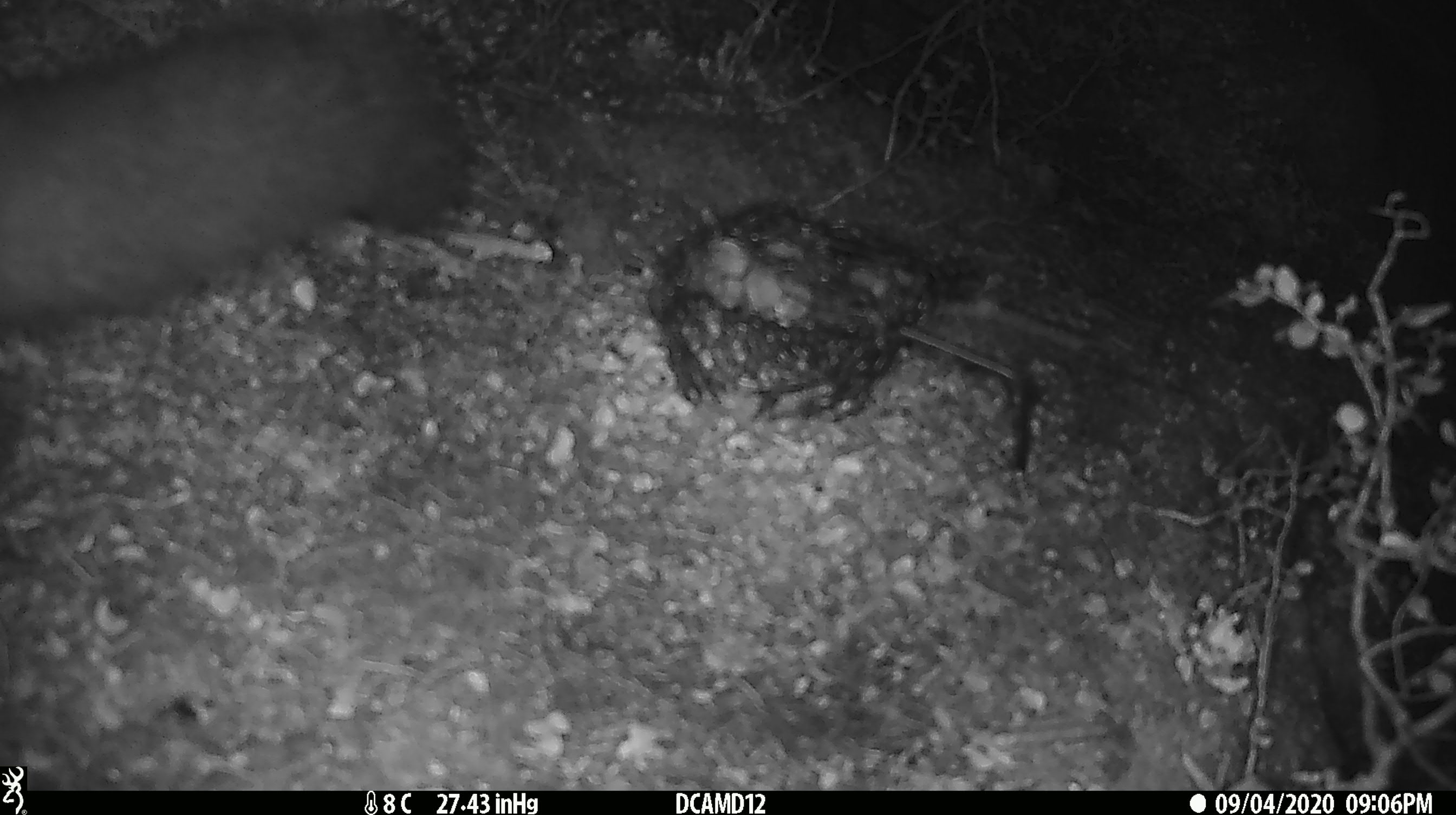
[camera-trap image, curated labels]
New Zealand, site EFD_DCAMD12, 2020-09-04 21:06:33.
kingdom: Animalia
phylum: Chordata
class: Mammalia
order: Diprotodontia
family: Phalangeridae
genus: Trichosurus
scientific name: Trichosurus vulpecula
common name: common brushtail possum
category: possum